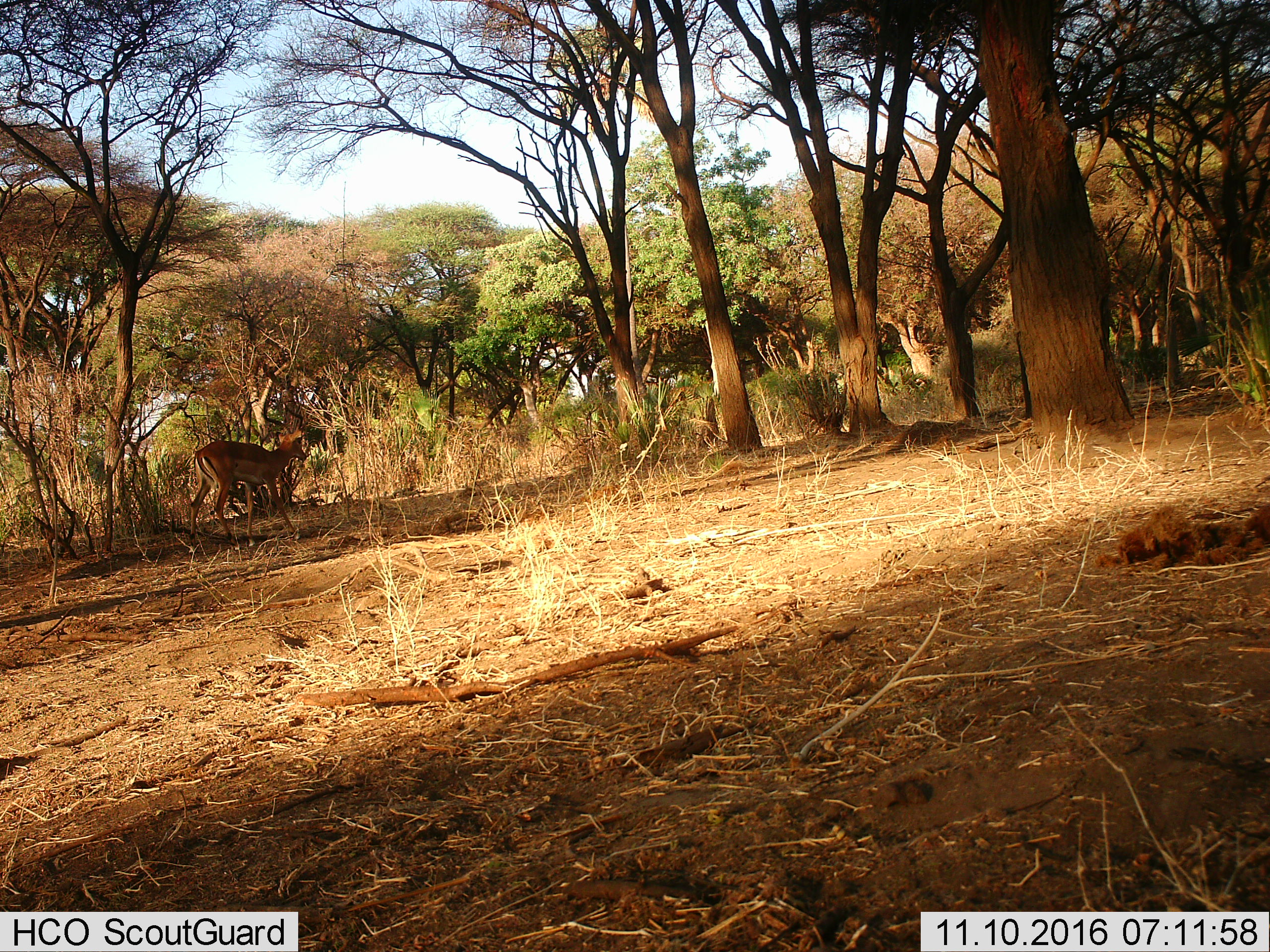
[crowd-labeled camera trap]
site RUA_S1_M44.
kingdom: Animalia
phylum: Chordata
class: Mammalia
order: Artiodactyla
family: Bovidae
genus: Aepyceros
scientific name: Aepyceros melampus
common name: impala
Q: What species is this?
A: Impala (Aepyceros melampus).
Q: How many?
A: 1.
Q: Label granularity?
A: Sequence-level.